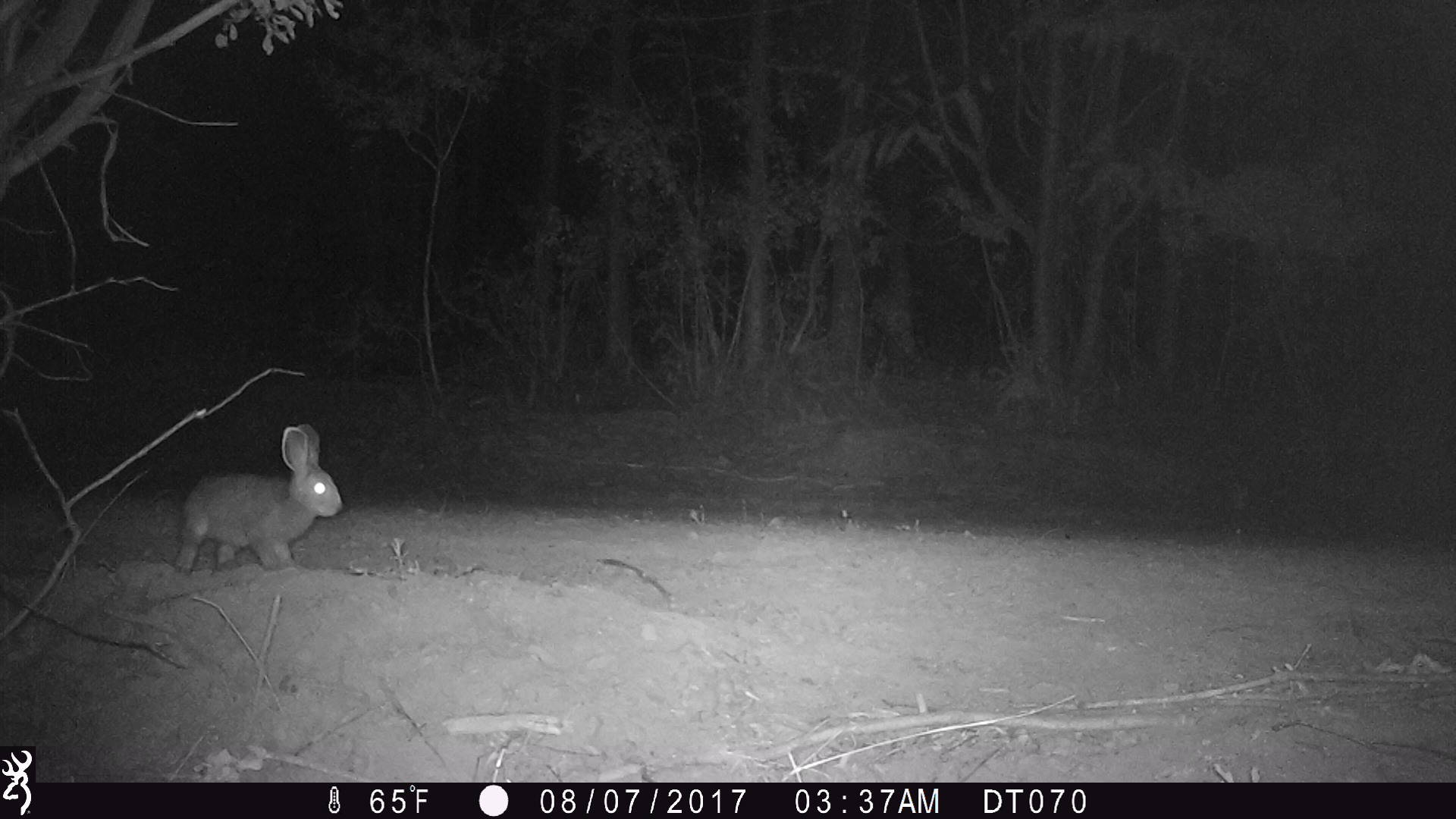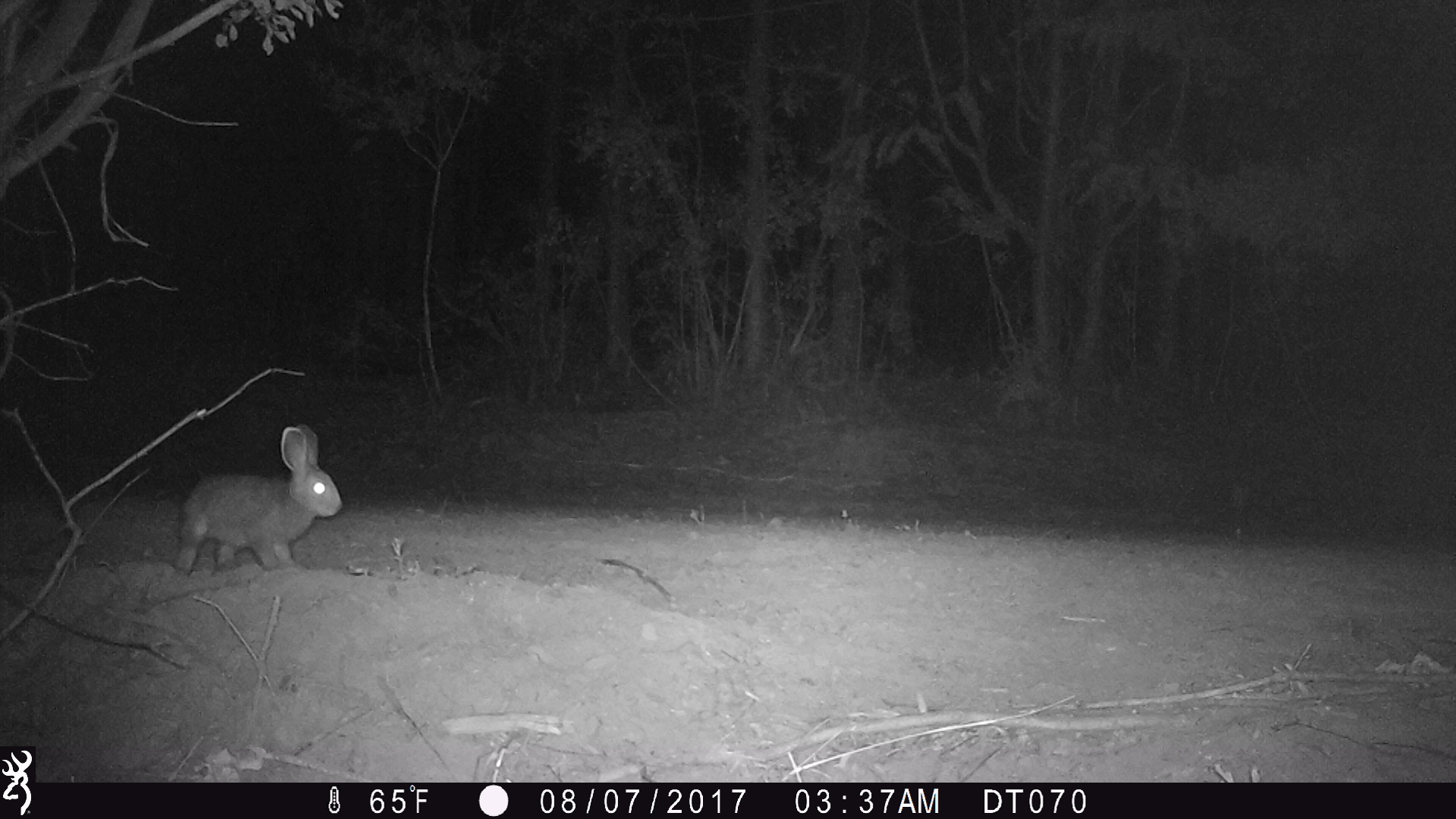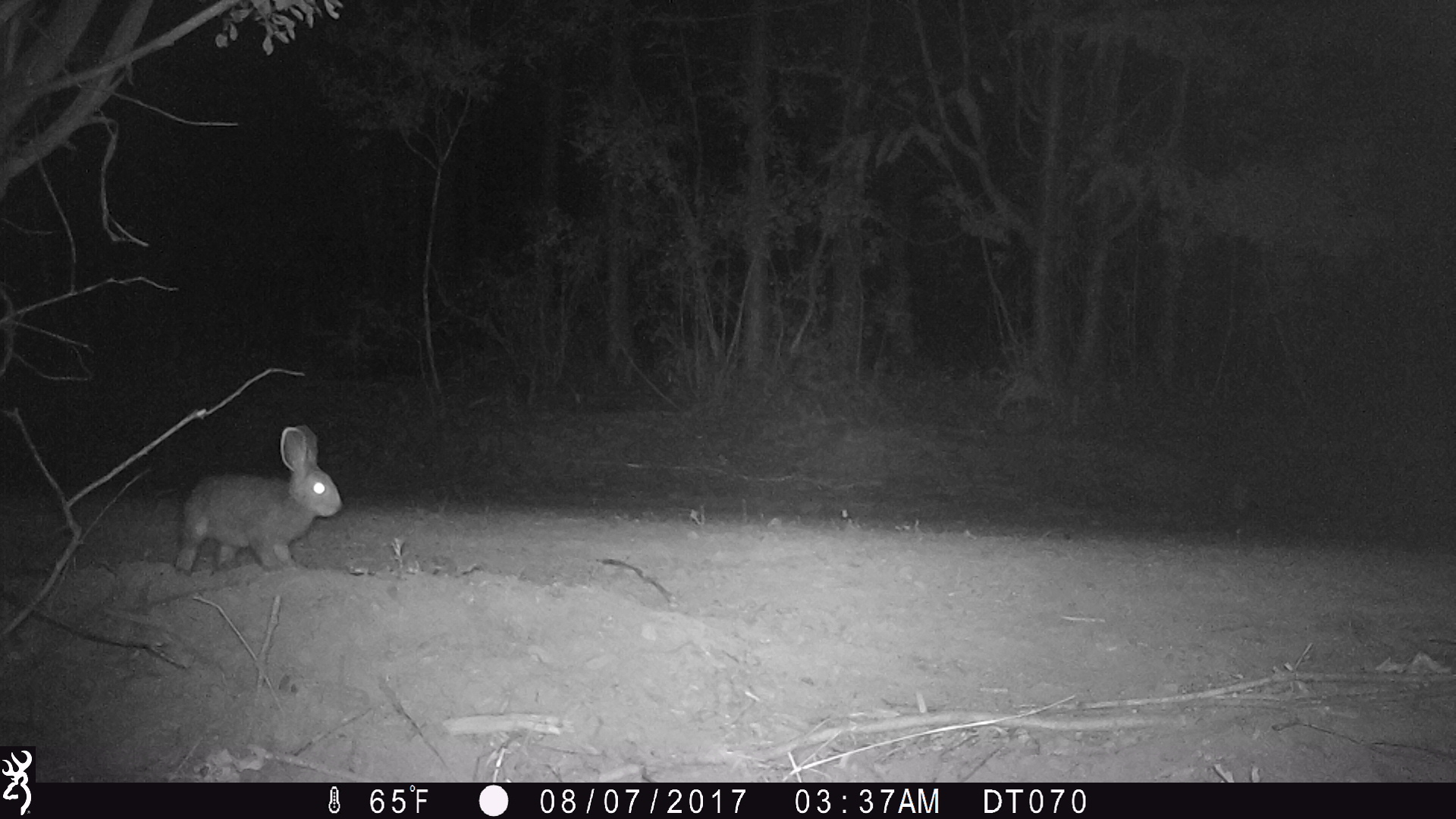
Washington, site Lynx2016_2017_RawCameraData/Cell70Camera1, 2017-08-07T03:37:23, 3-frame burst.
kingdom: Animalia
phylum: Chordata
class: Mammalia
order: Lagomorpha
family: Leporidae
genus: Lepus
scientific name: Lepus americanus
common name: snowshoe hare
Lepus americanus (snowshoe hare). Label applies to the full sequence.